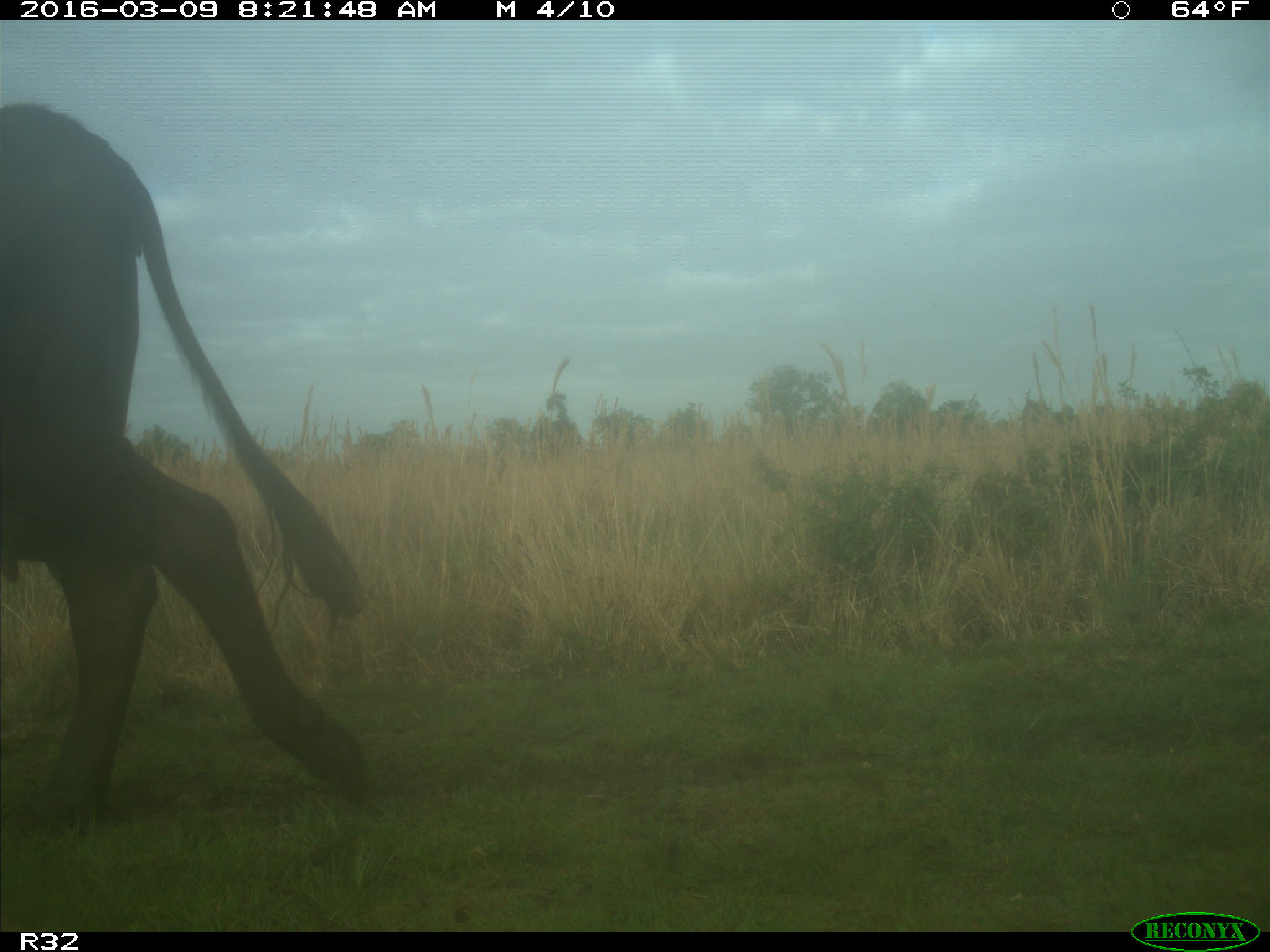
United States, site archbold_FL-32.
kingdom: Animalia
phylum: Chordata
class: Mammalia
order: Artiodactyla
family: Bovidae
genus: Bos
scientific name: Bos taurus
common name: domestic cow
Bos taurus (domestic cow).